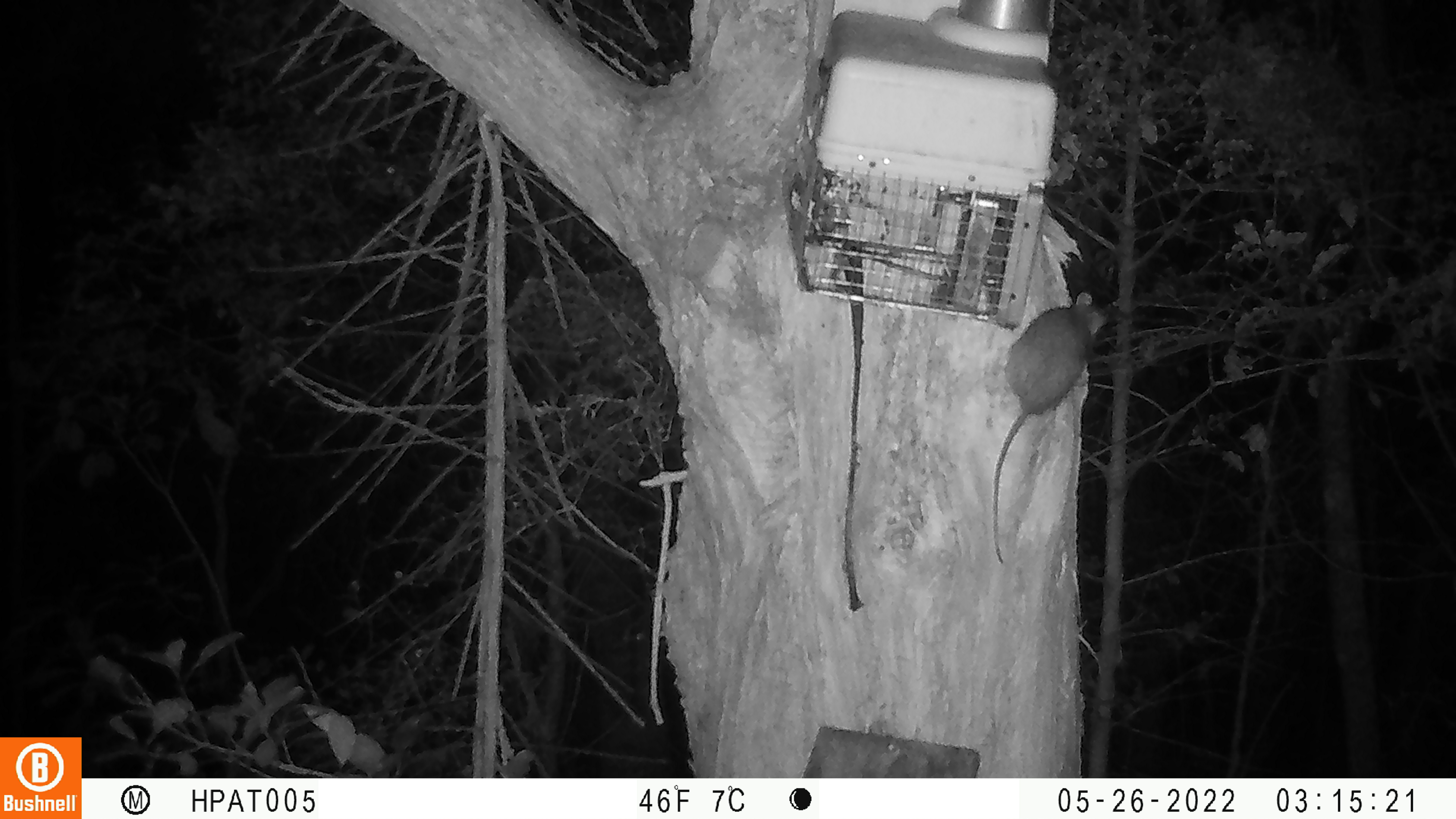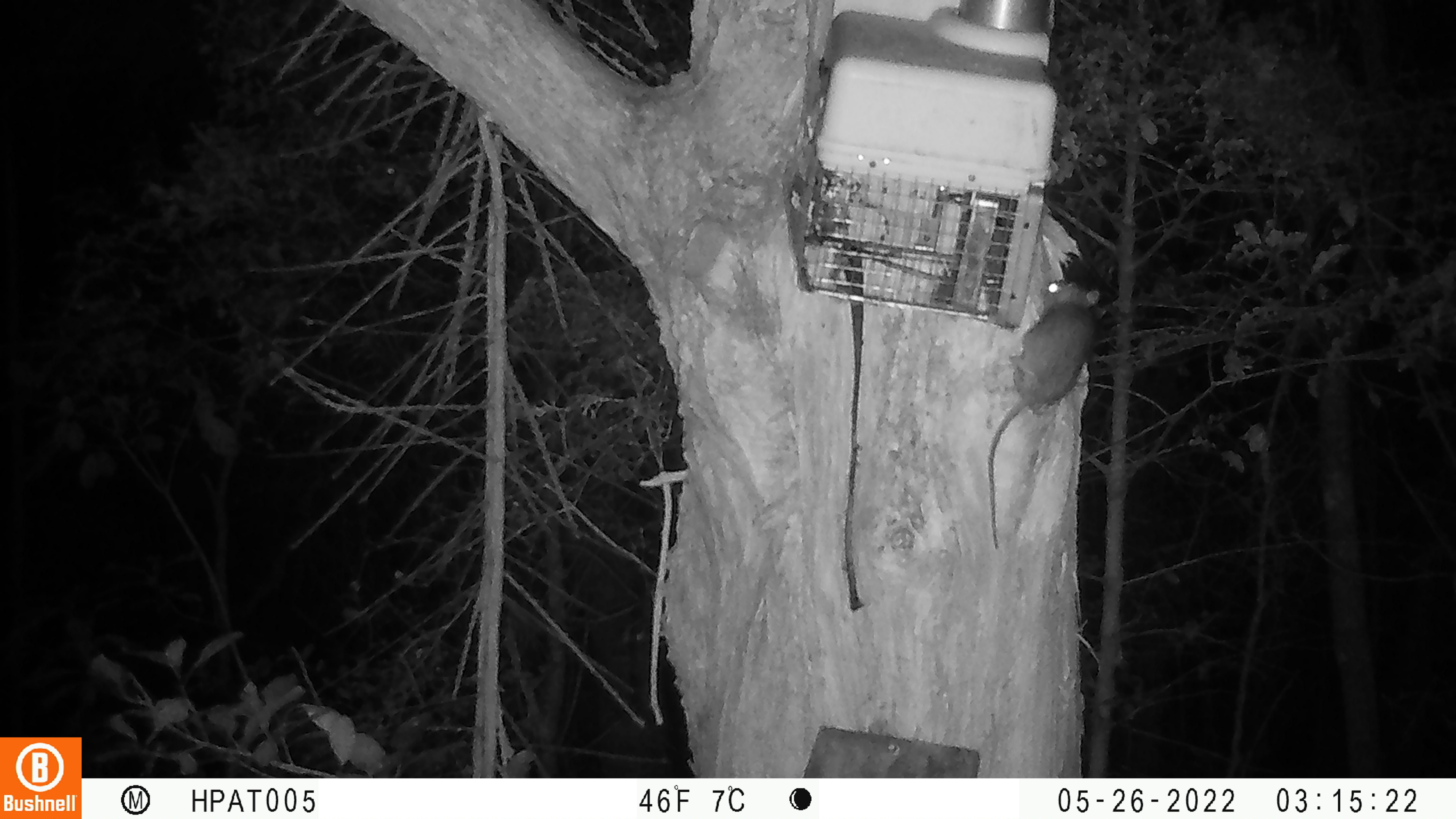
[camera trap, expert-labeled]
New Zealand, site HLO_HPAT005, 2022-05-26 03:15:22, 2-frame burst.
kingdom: Animalia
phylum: Chordata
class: Mammalia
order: Rodentia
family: Muridae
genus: Rattus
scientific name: Rattus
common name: rat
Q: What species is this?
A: Rat (Rattus).